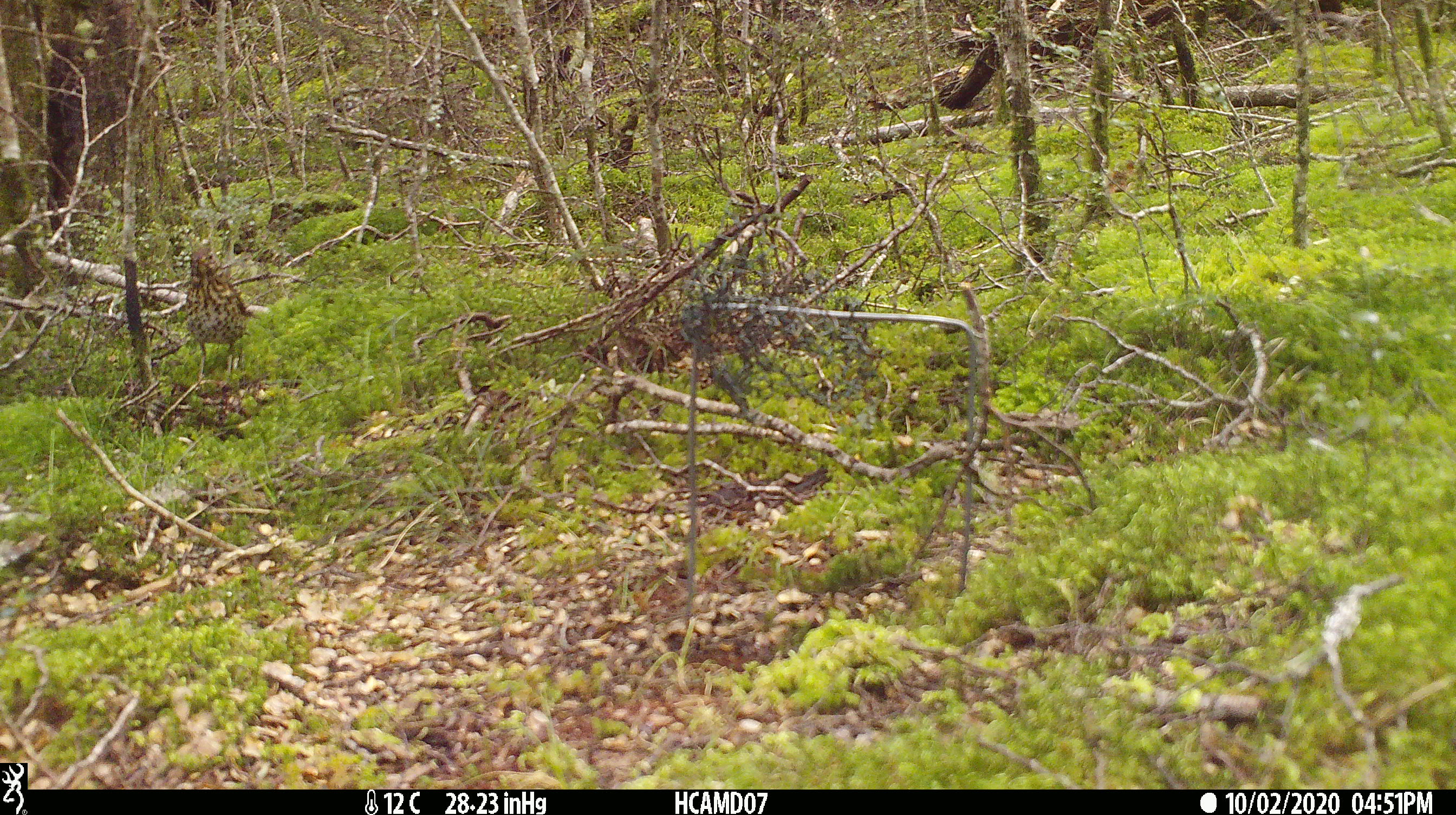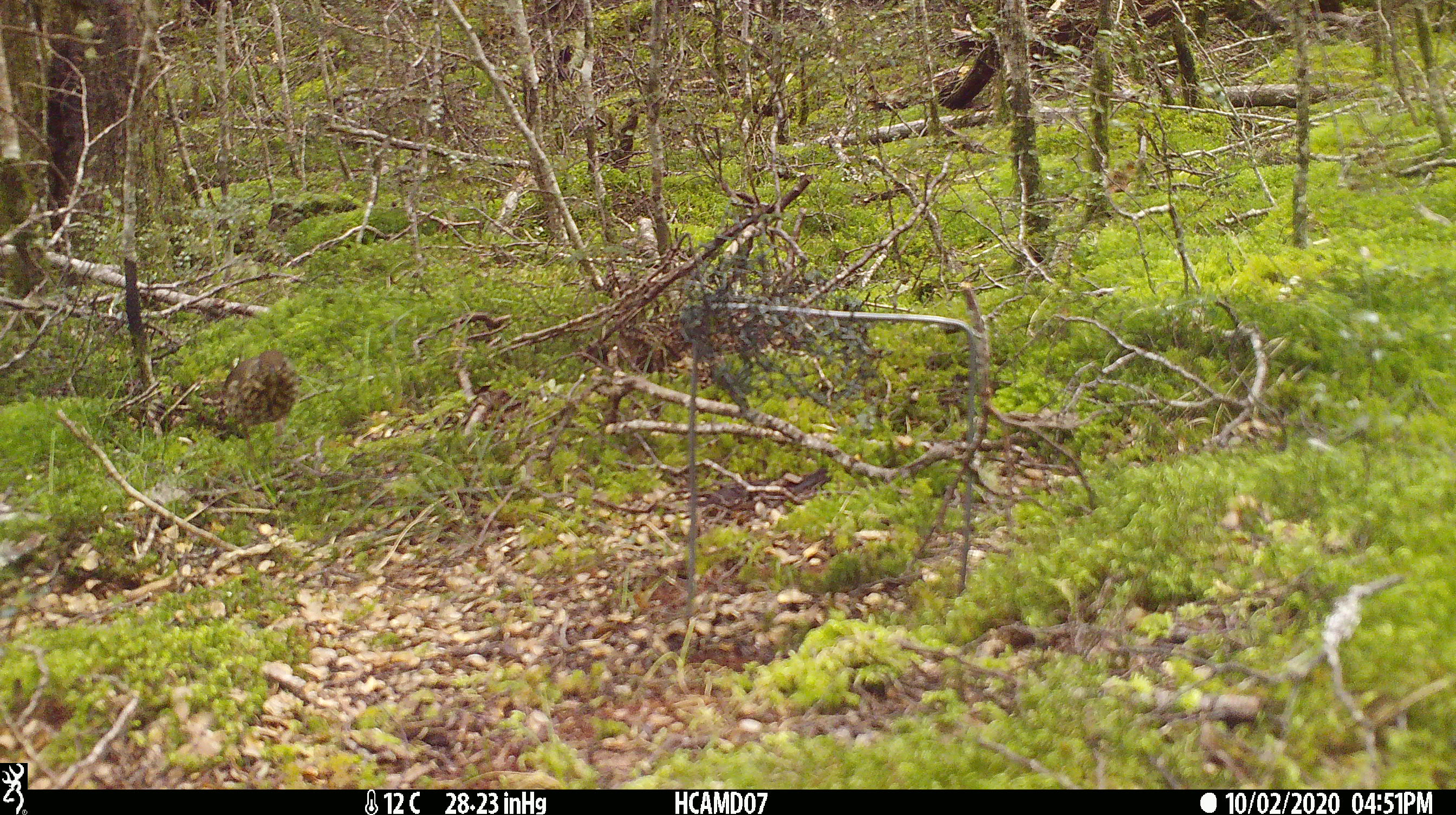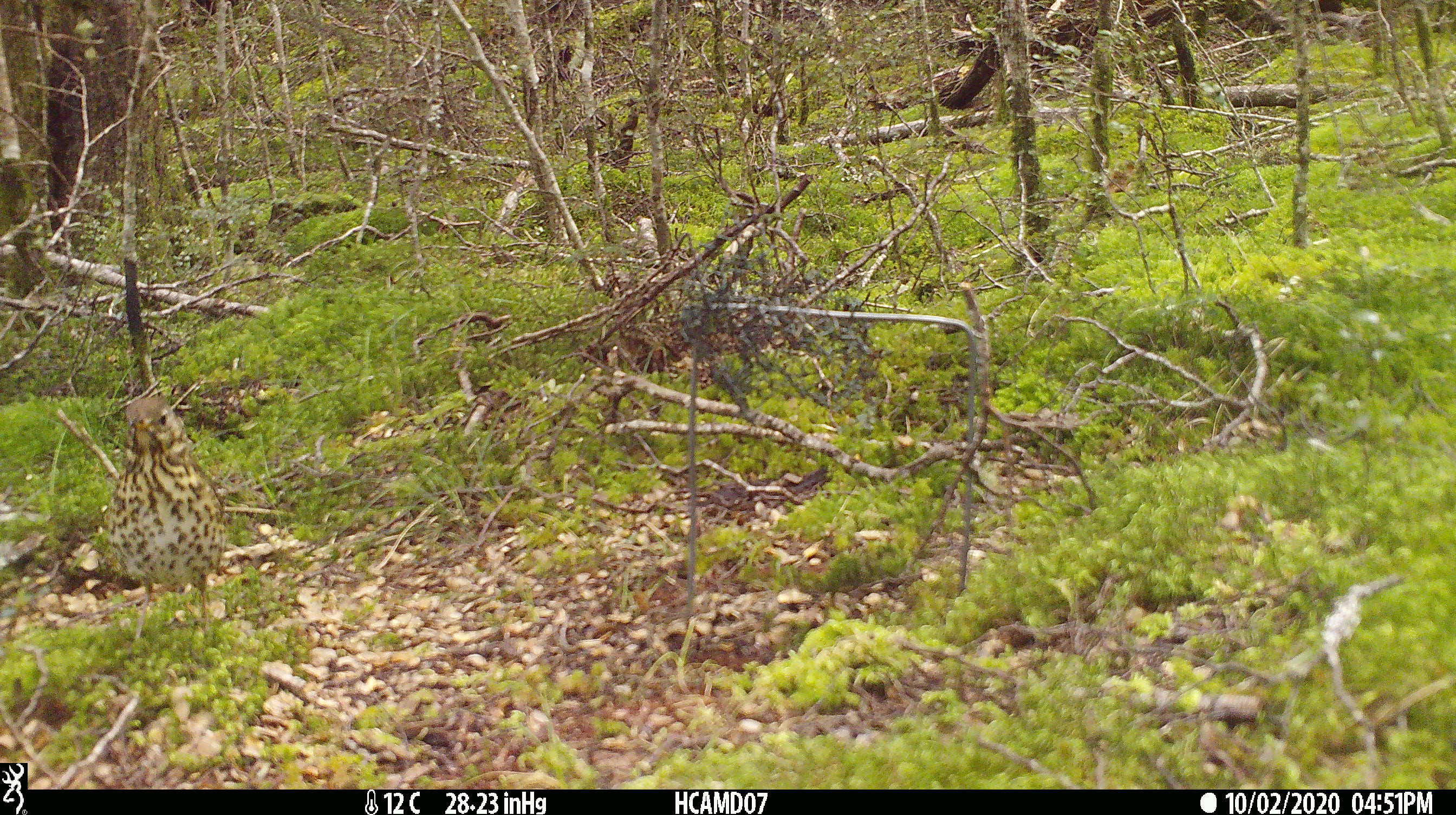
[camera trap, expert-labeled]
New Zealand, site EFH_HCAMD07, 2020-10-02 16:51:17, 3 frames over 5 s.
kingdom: Animalia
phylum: Chordata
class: Aves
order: Passeriformes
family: Turdidae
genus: Turdus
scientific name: Turdus philomelos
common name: song thrush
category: thrush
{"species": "thrush (song thrush) (Turdus philomelos)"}